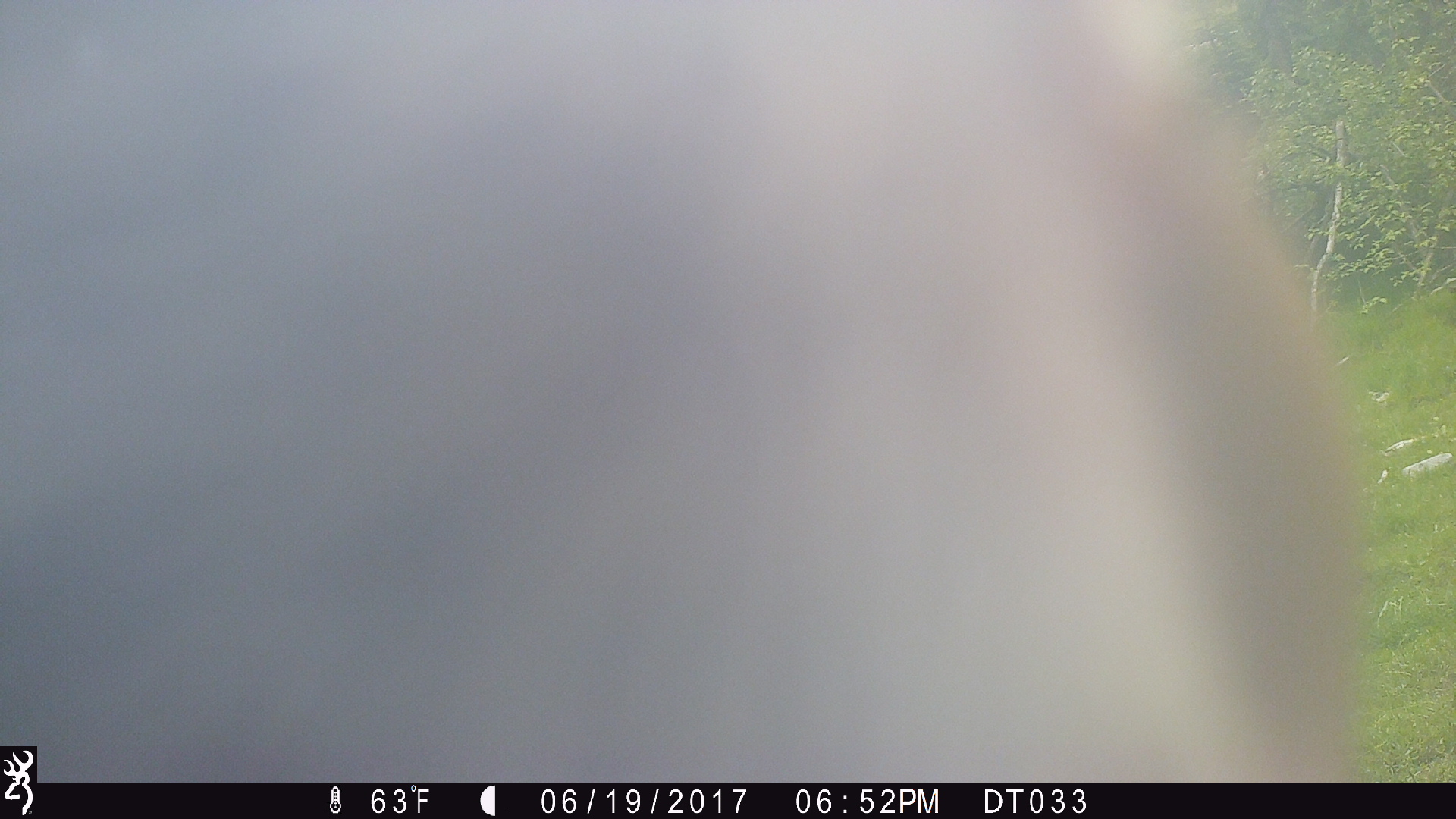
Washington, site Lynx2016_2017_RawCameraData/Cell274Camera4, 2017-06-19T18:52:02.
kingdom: Animalia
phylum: Chordata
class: Mammalia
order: Artiodactyla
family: Bovidae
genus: Bos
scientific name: Bos taurus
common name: domestic cattle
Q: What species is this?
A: Domestic cattle (Bos taurus).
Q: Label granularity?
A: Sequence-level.